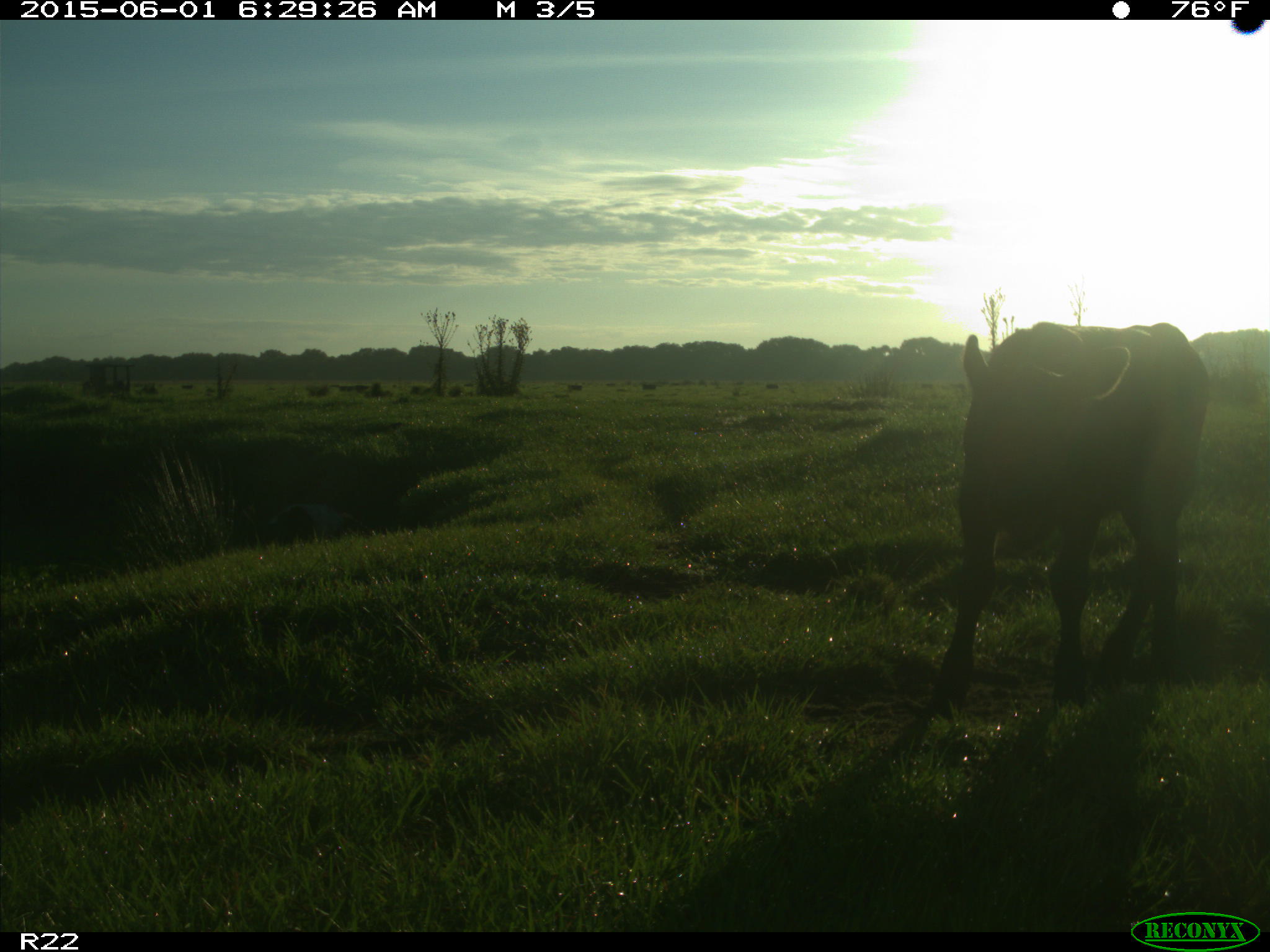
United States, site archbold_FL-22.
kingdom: Animalia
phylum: Chordata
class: Mammalia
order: Artiodactyla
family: Suidae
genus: Sus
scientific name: Sus scrofa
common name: wild boar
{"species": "Sus scrofa (wild boar)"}